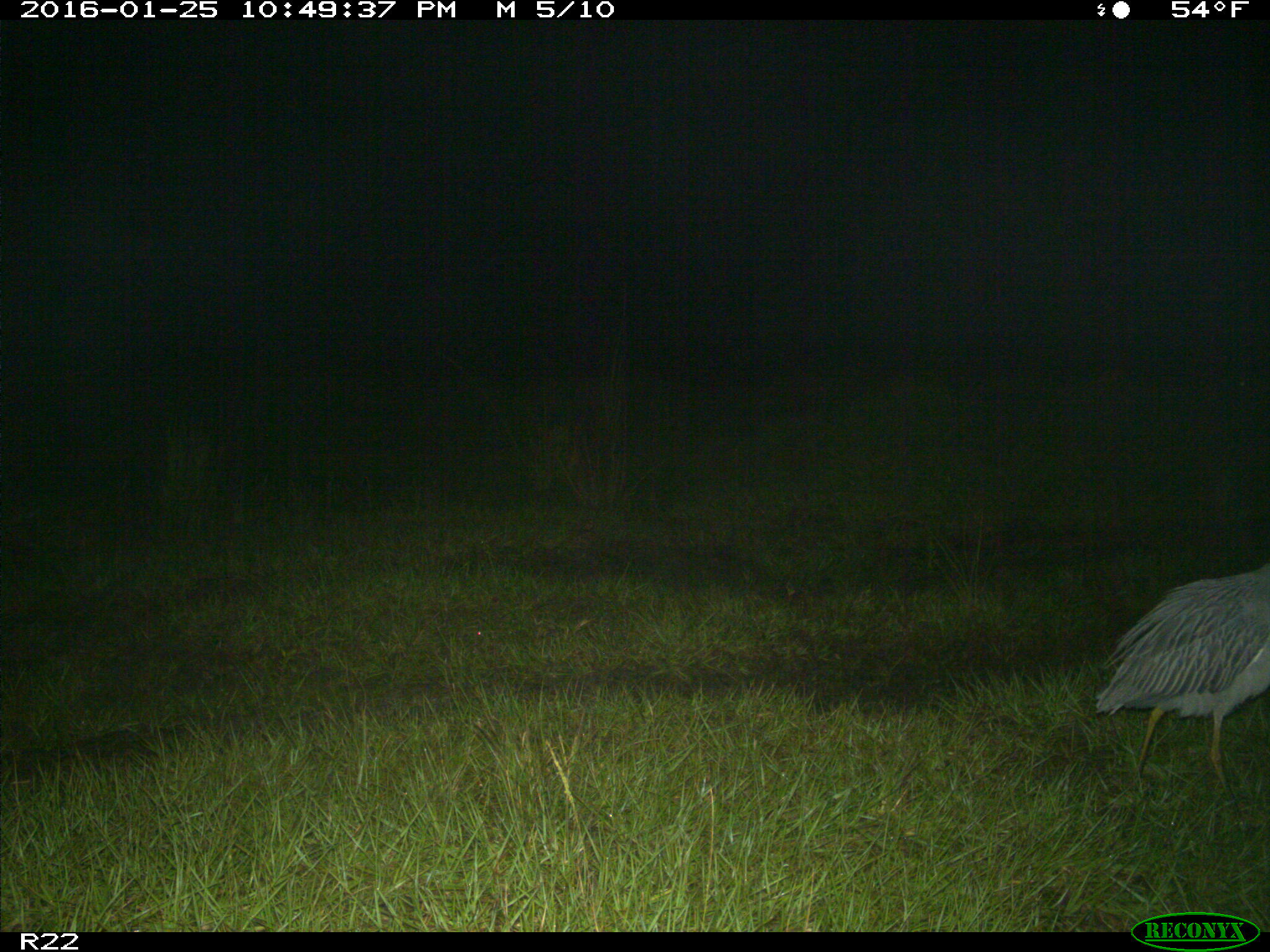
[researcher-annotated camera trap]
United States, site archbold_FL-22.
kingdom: Animalia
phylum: Chordata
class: Aves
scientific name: Aves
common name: birds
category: unidentified bird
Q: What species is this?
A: Unidentified bird (birds) (Aves).